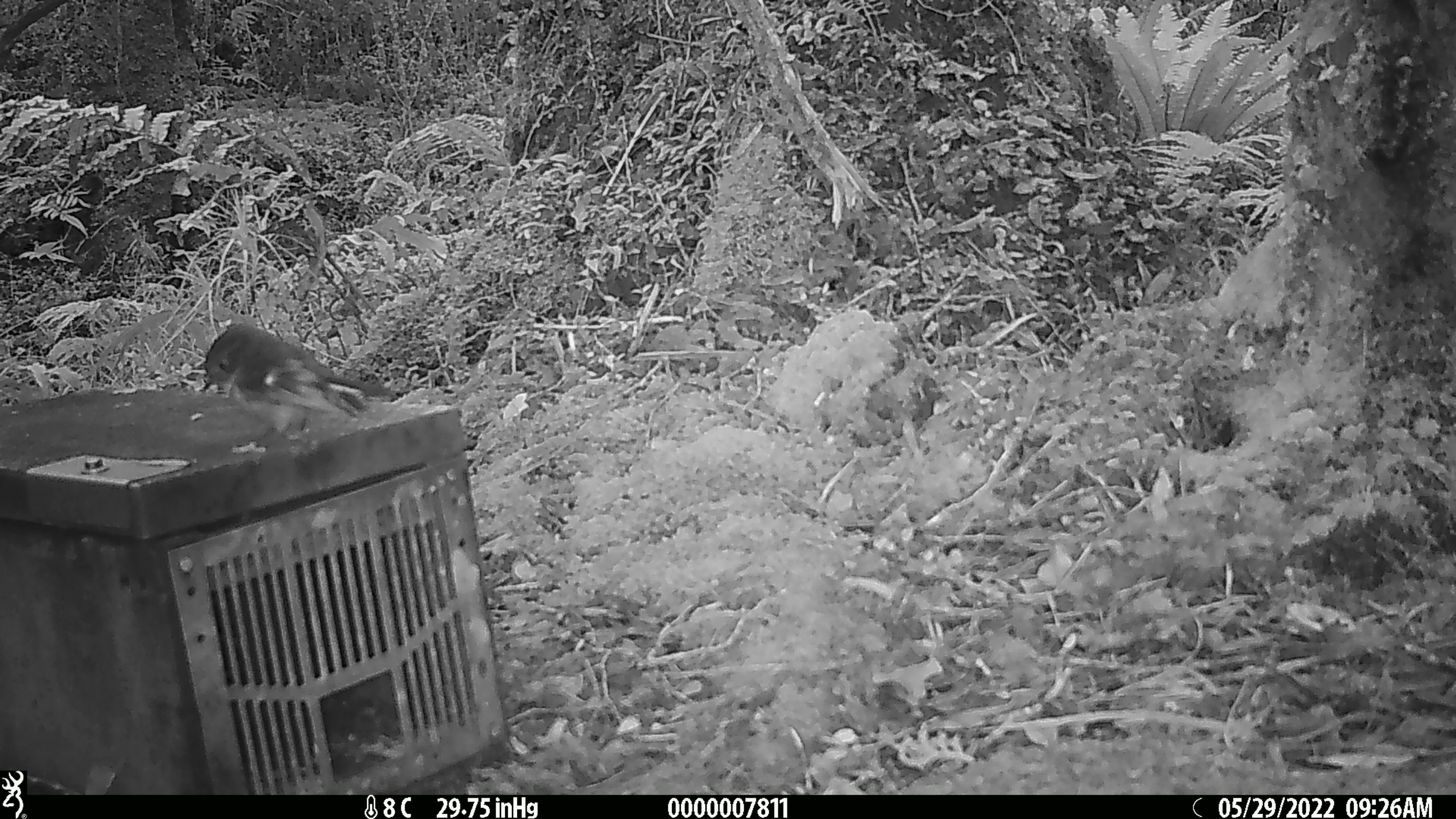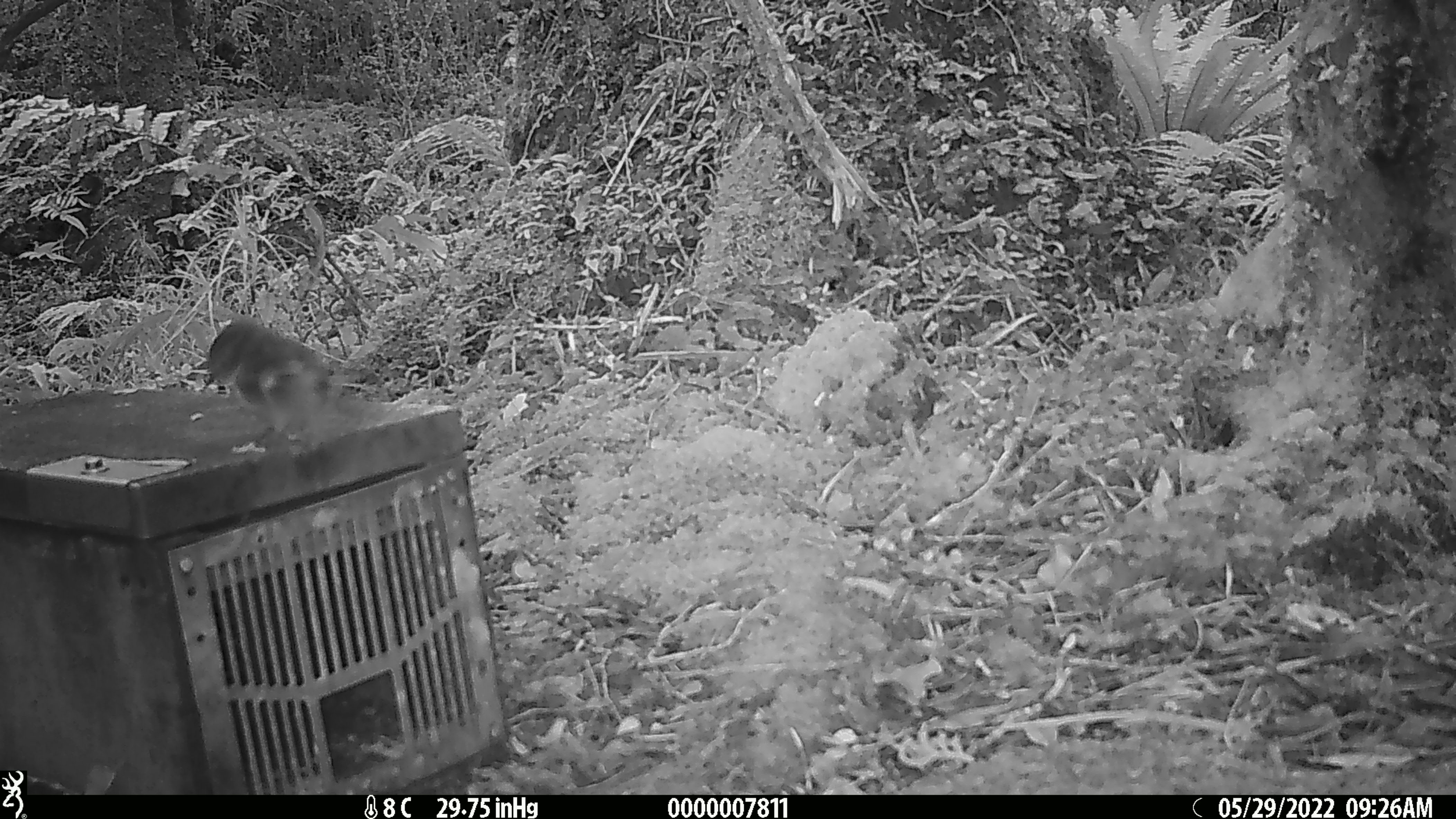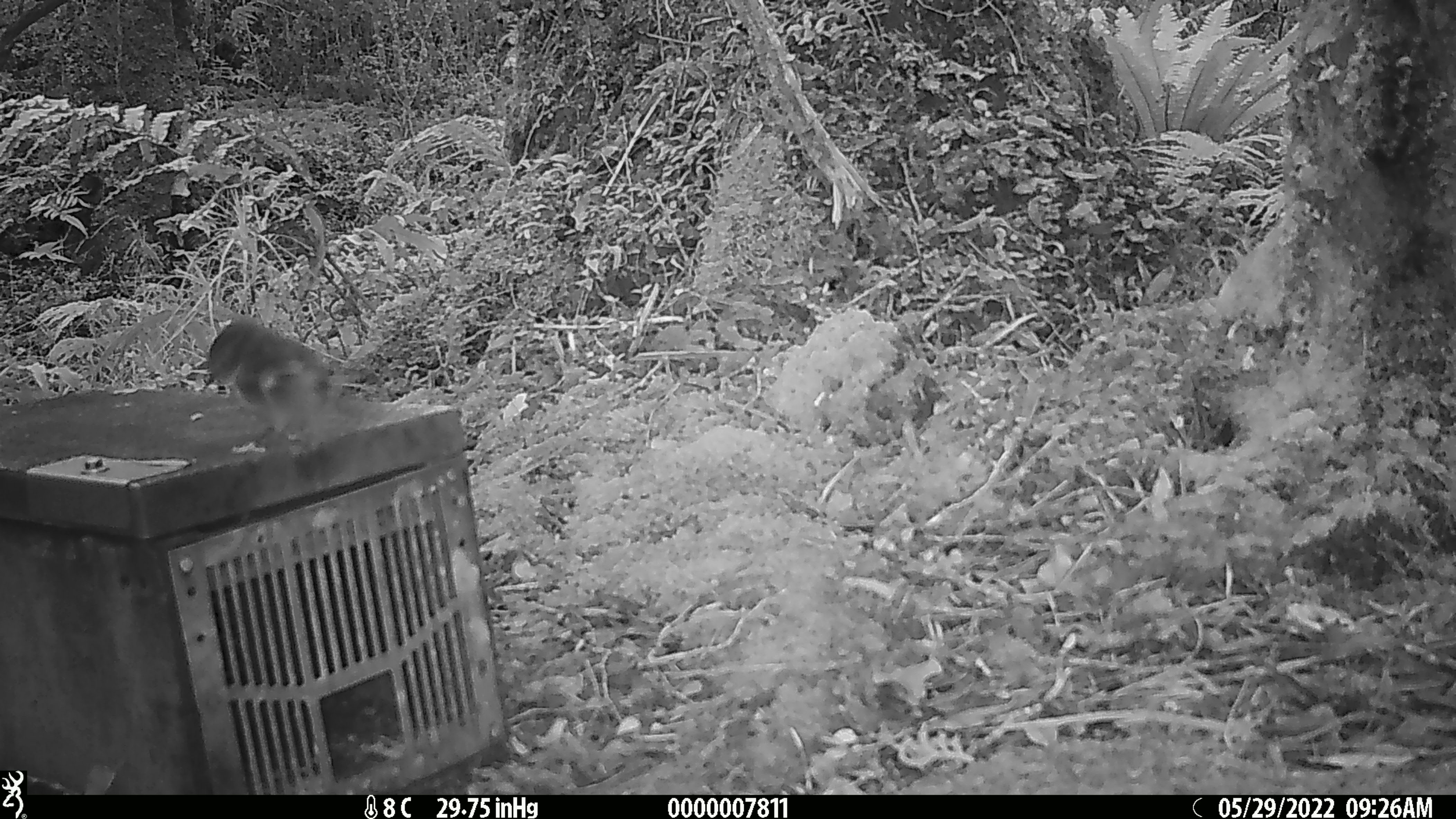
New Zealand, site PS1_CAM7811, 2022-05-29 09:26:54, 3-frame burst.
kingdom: Animalia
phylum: Chordata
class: Aves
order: Passeriformes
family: Petroicidae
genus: Petroica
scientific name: Petroica macrocephala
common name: tomtit